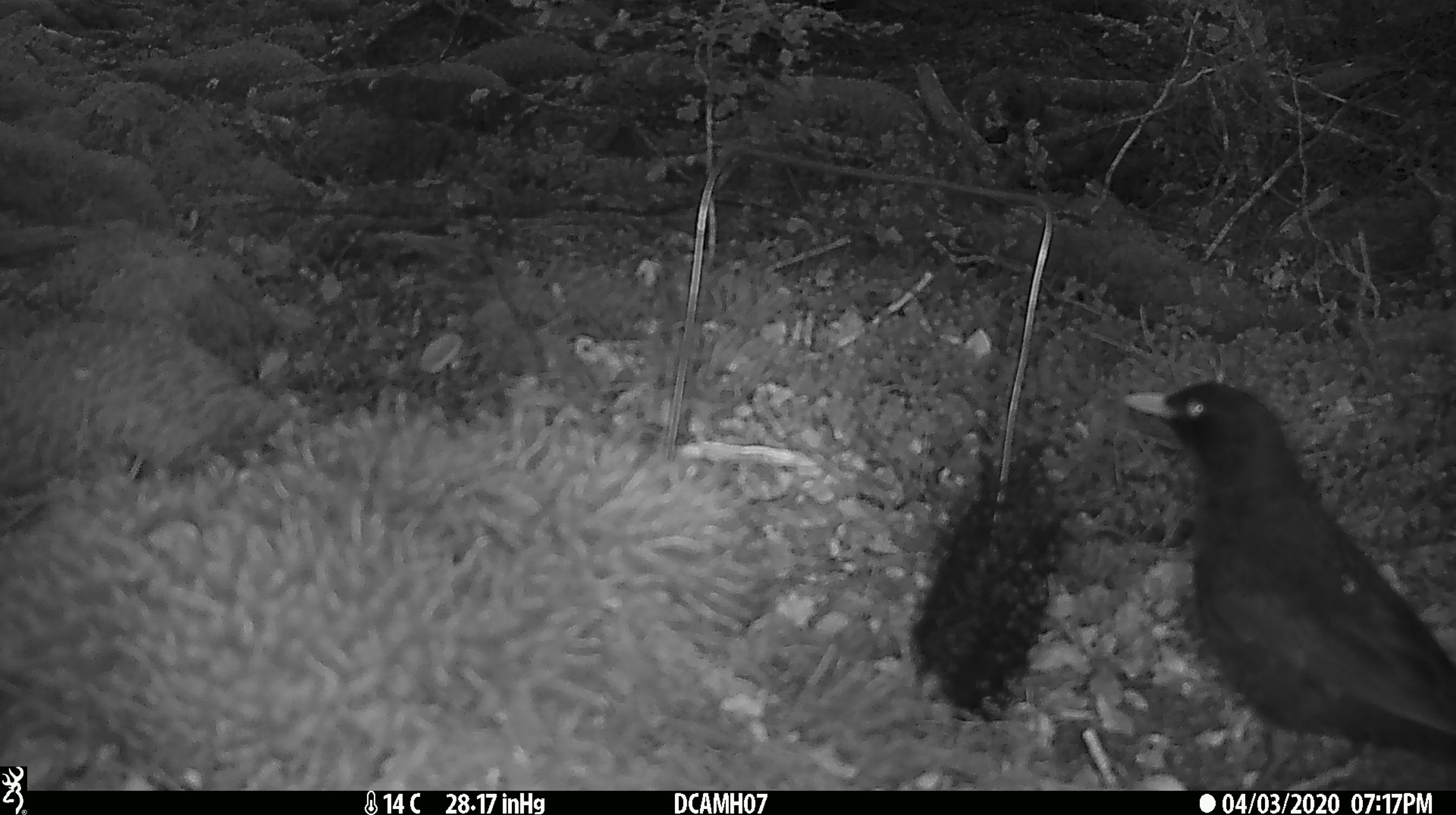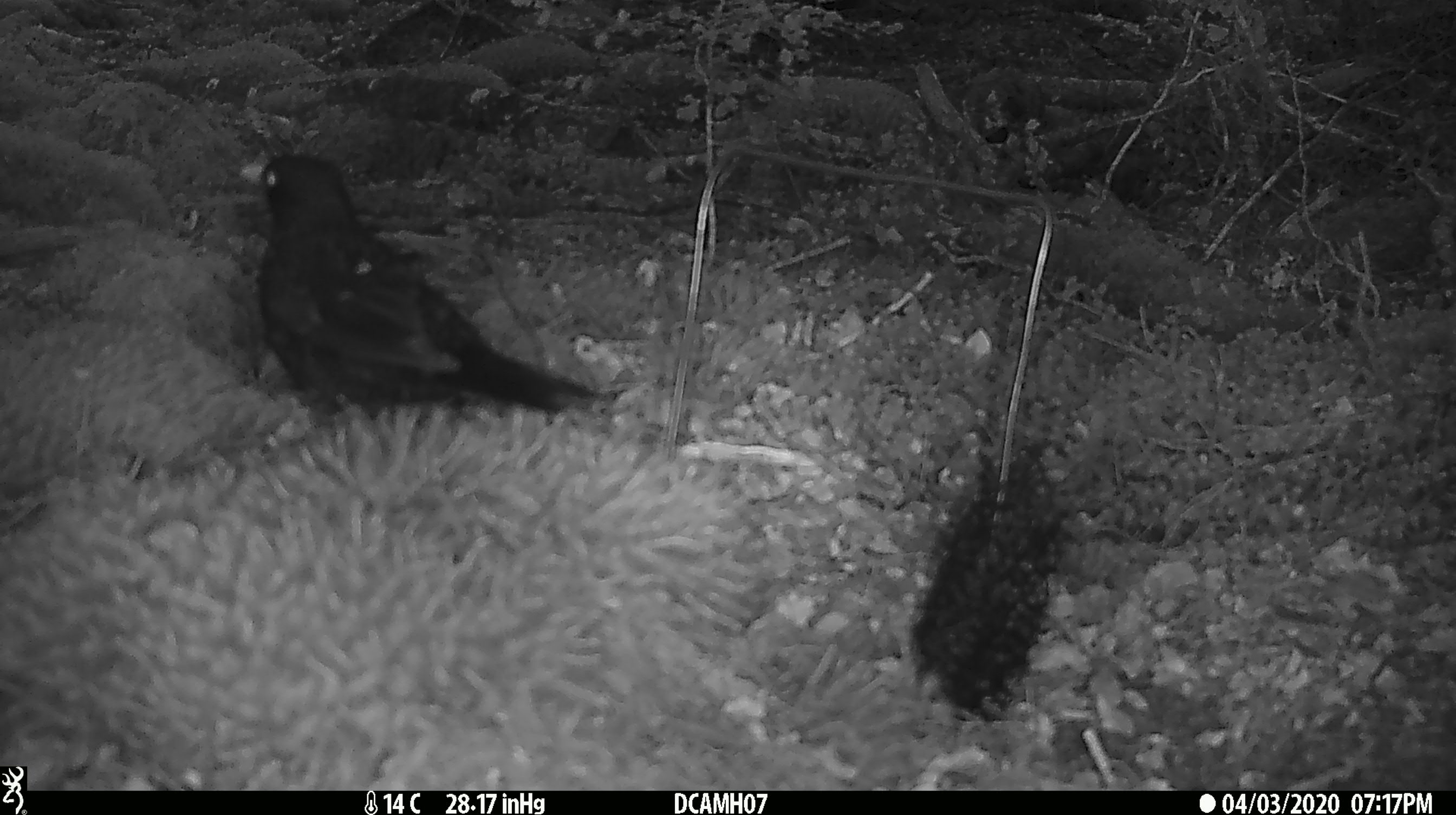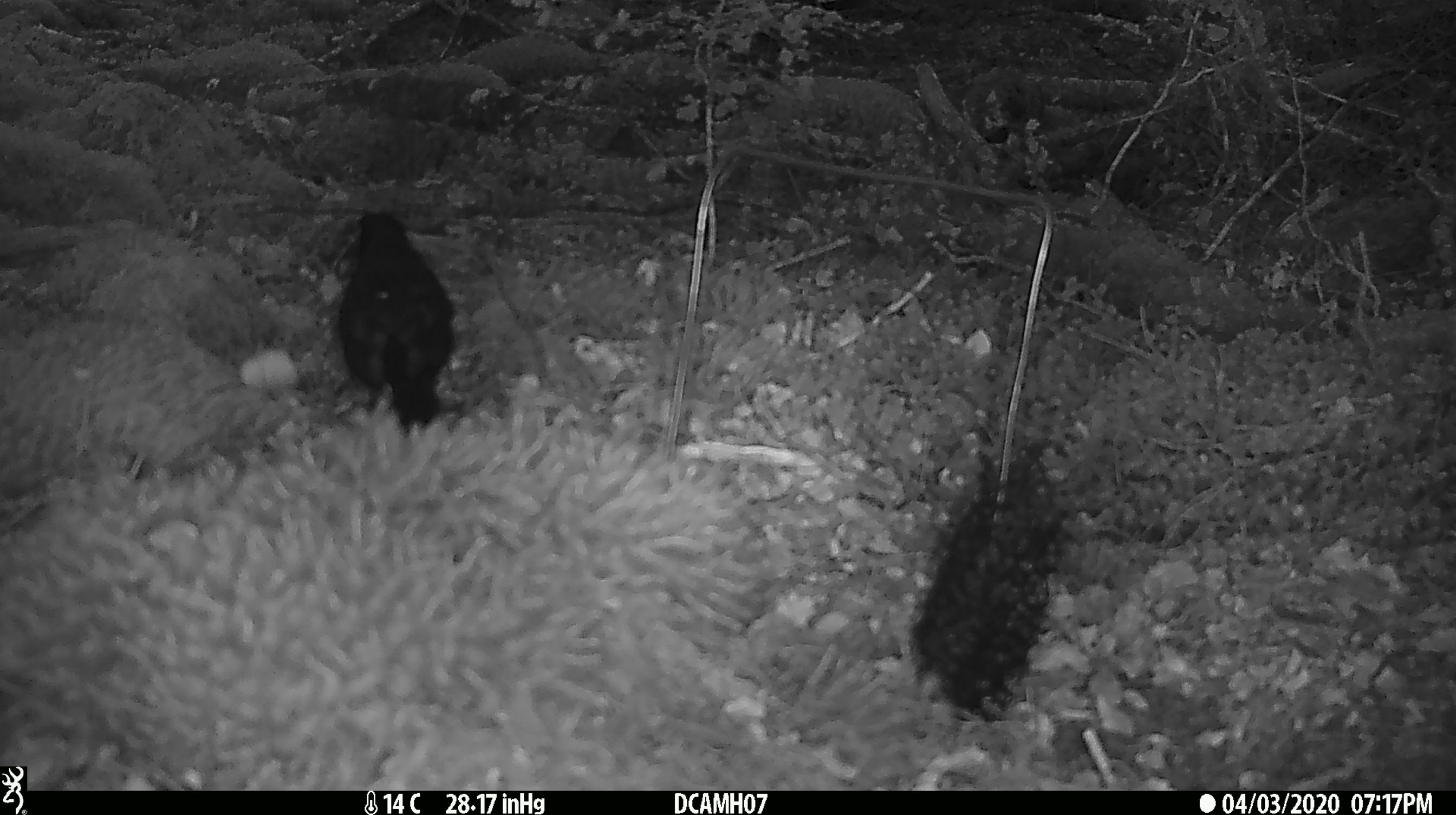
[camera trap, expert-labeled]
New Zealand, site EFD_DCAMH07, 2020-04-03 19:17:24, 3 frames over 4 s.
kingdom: Animalia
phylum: Chordata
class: Aves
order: Passeriformes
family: Turdidae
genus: Turdus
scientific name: Turdus merula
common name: eurasian blackbird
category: blackbird